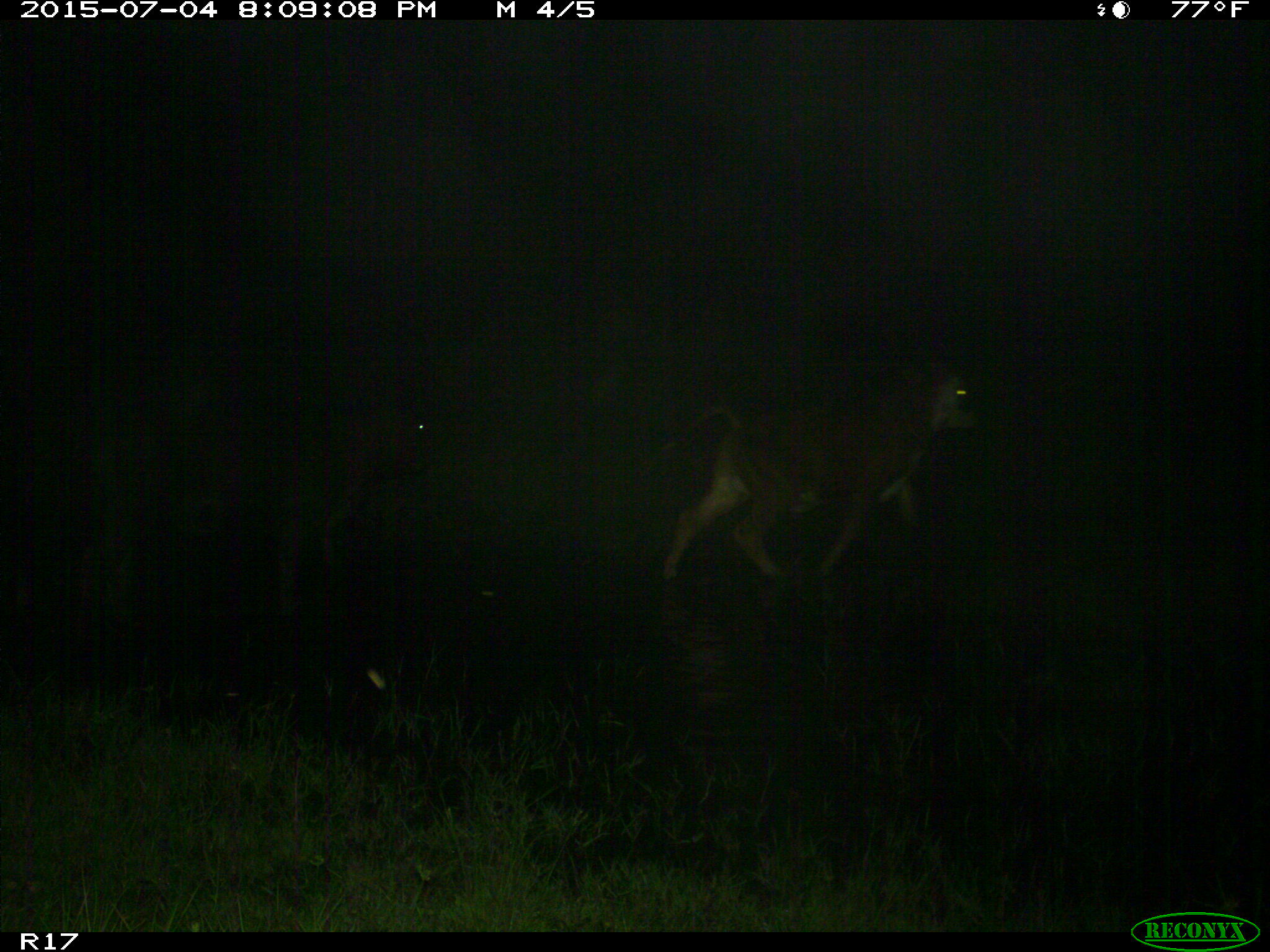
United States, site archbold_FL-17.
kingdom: Animalia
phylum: Chordata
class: Mammalia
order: Artiodactyla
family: Bovidae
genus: Bos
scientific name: Bos taurus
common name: domestic cow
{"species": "Bos taurus (domestic cow)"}